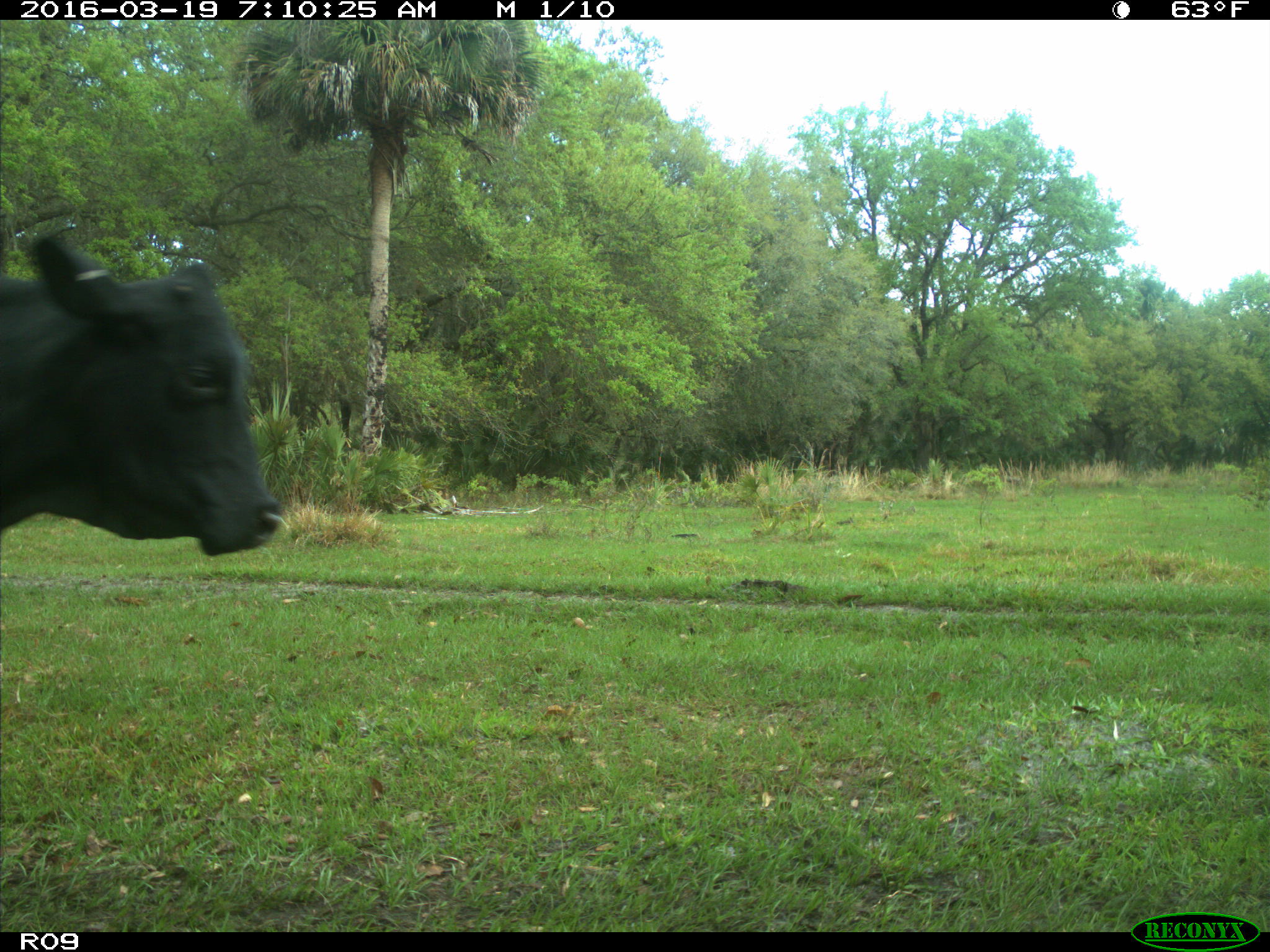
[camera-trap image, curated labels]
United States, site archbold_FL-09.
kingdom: Animalia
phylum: Chordata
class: Mammalia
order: Artiodactyla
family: Bovidae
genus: Bos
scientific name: Bos taurus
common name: domestic cow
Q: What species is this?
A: Bos taurus (domestic cow).